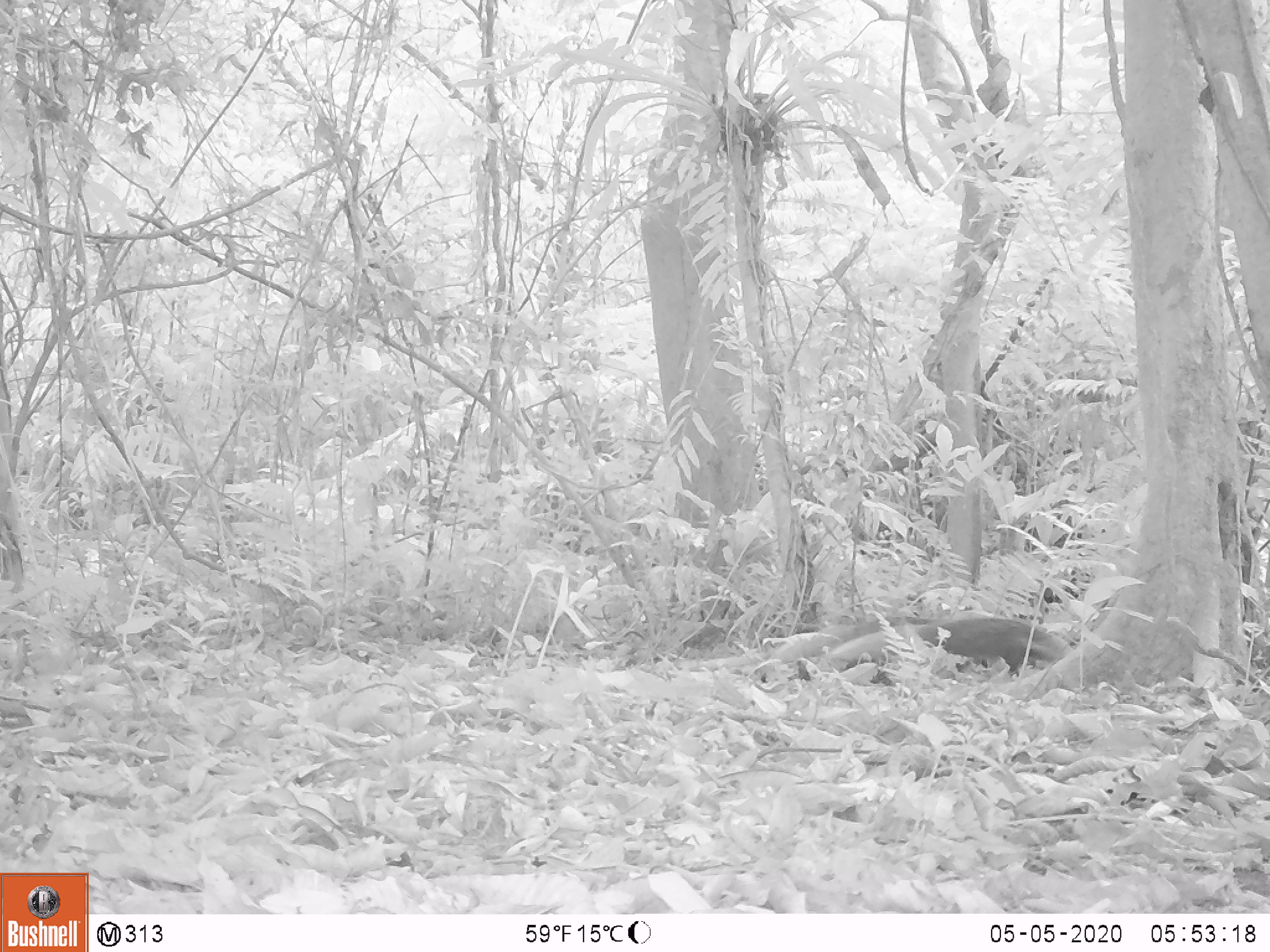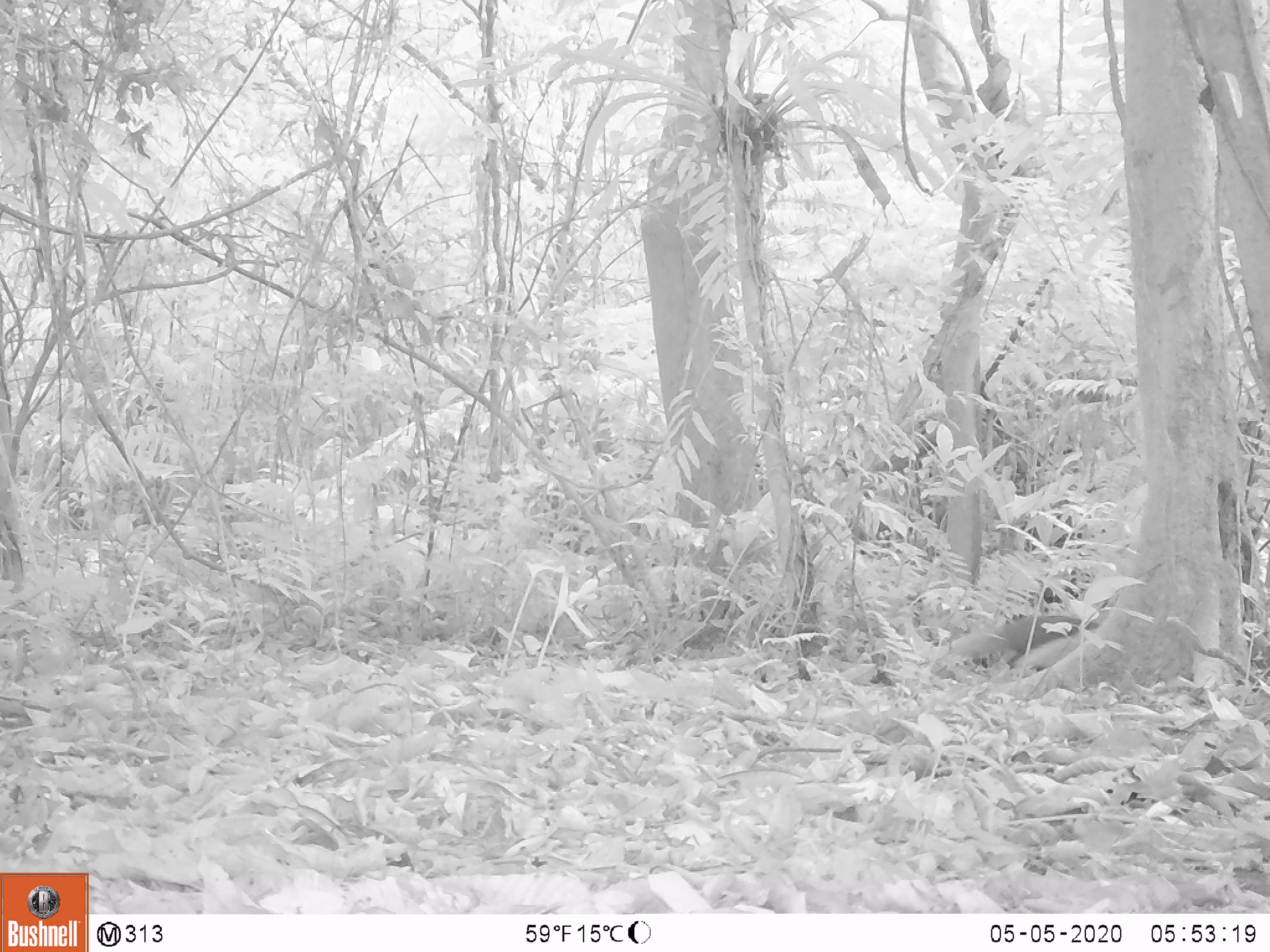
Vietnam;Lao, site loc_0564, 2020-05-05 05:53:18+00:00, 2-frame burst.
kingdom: Animalia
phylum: Chordata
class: Mammalia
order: Carnivora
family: Herpestidae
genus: Urva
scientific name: Urva urva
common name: crab-eating mongoose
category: crab eating mongoose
Crab eating mongoose (crab-eating mongoose) (Urva urva). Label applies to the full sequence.